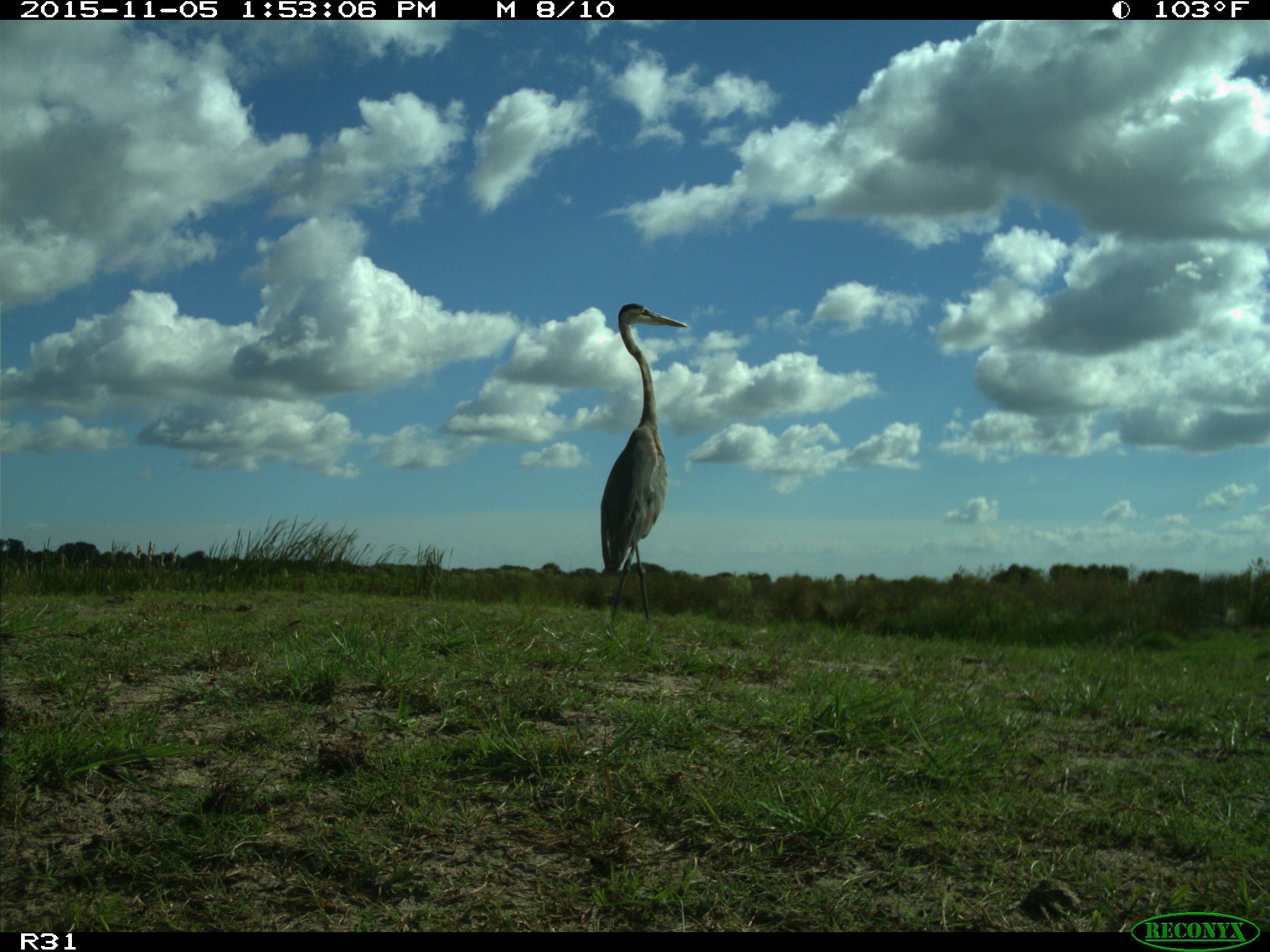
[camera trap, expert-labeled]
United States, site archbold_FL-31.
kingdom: Animalia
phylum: Chordata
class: Aves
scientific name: Aves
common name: birds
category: unidentified bird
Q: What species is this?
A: Unidentified bird (birds) (Aves).